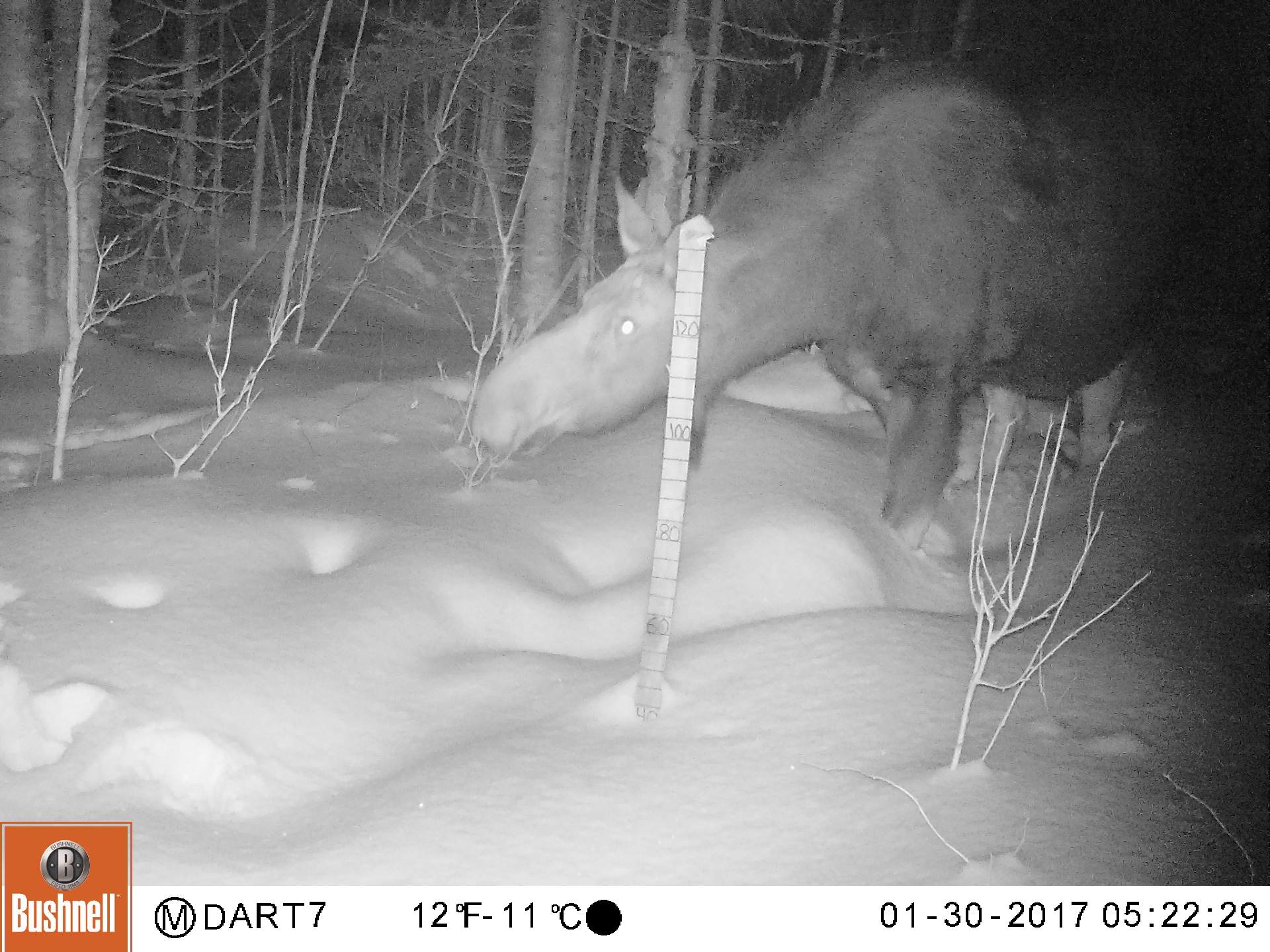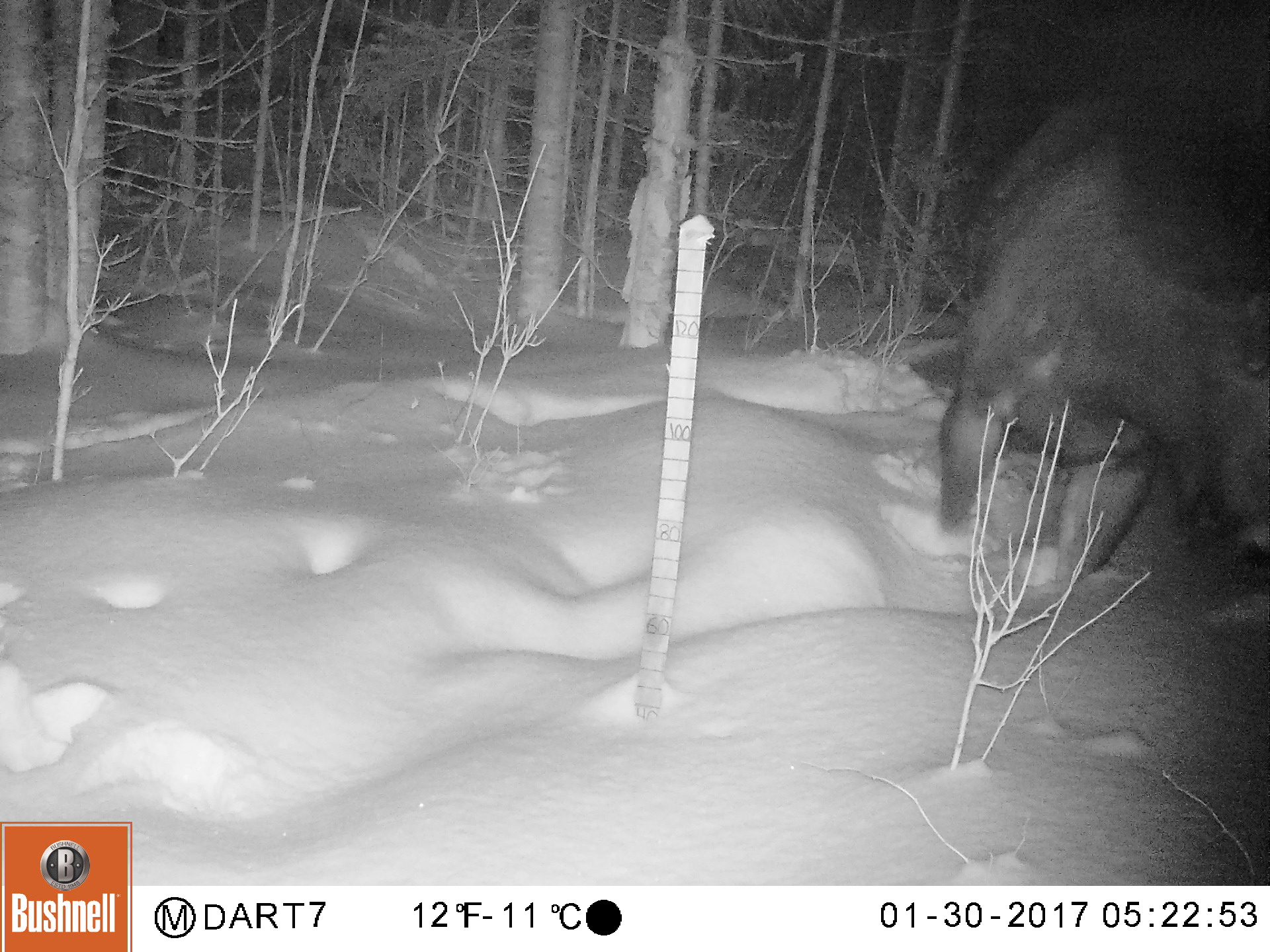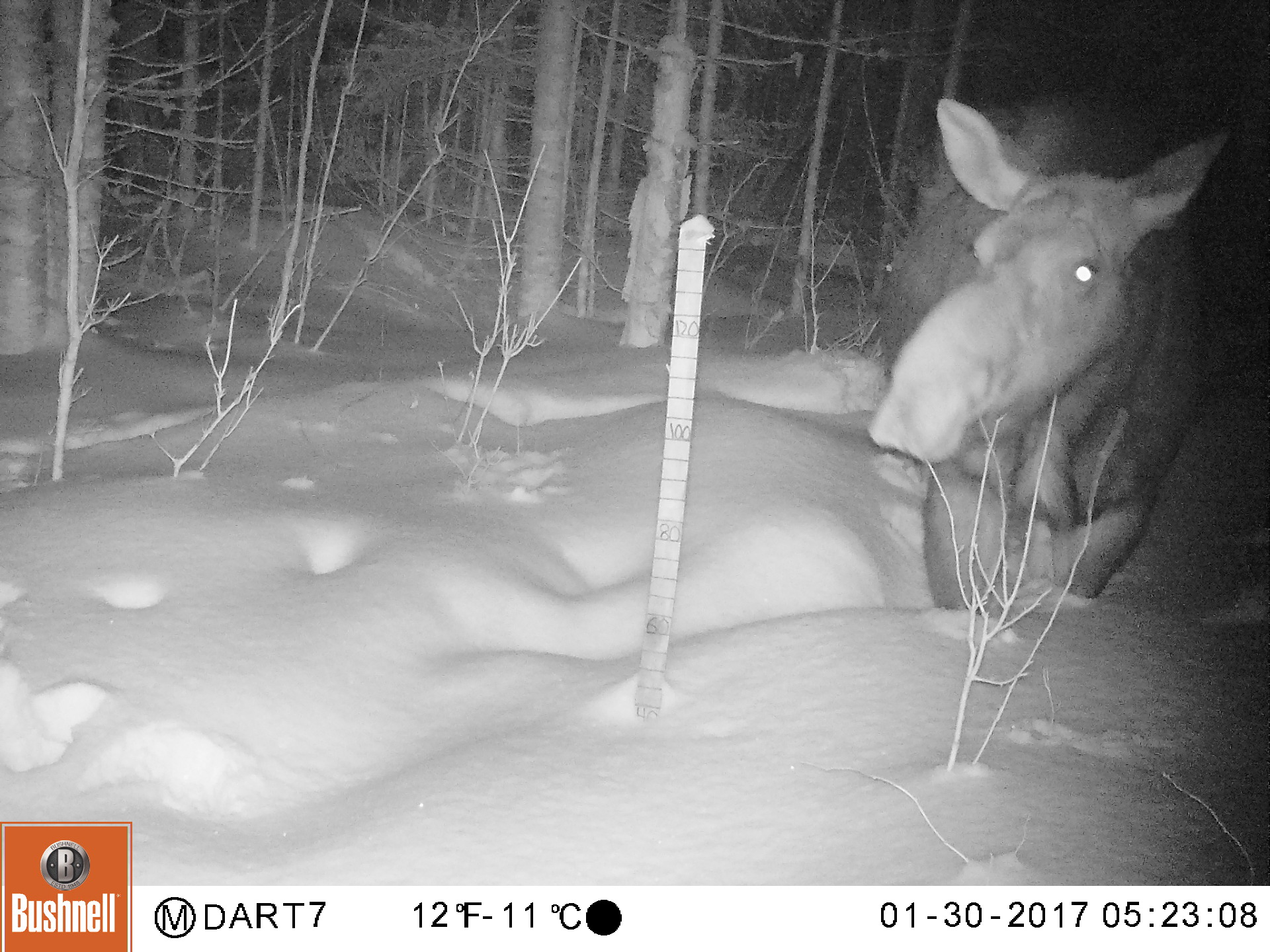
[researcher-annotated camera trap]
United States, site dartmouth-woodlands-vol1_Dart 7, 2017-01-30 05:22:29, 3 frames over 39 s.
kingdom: Animalia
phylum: Chordata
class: Mammalia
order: Artiodactyla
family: Cervidae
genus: Alces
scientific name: Alces alces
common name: moose